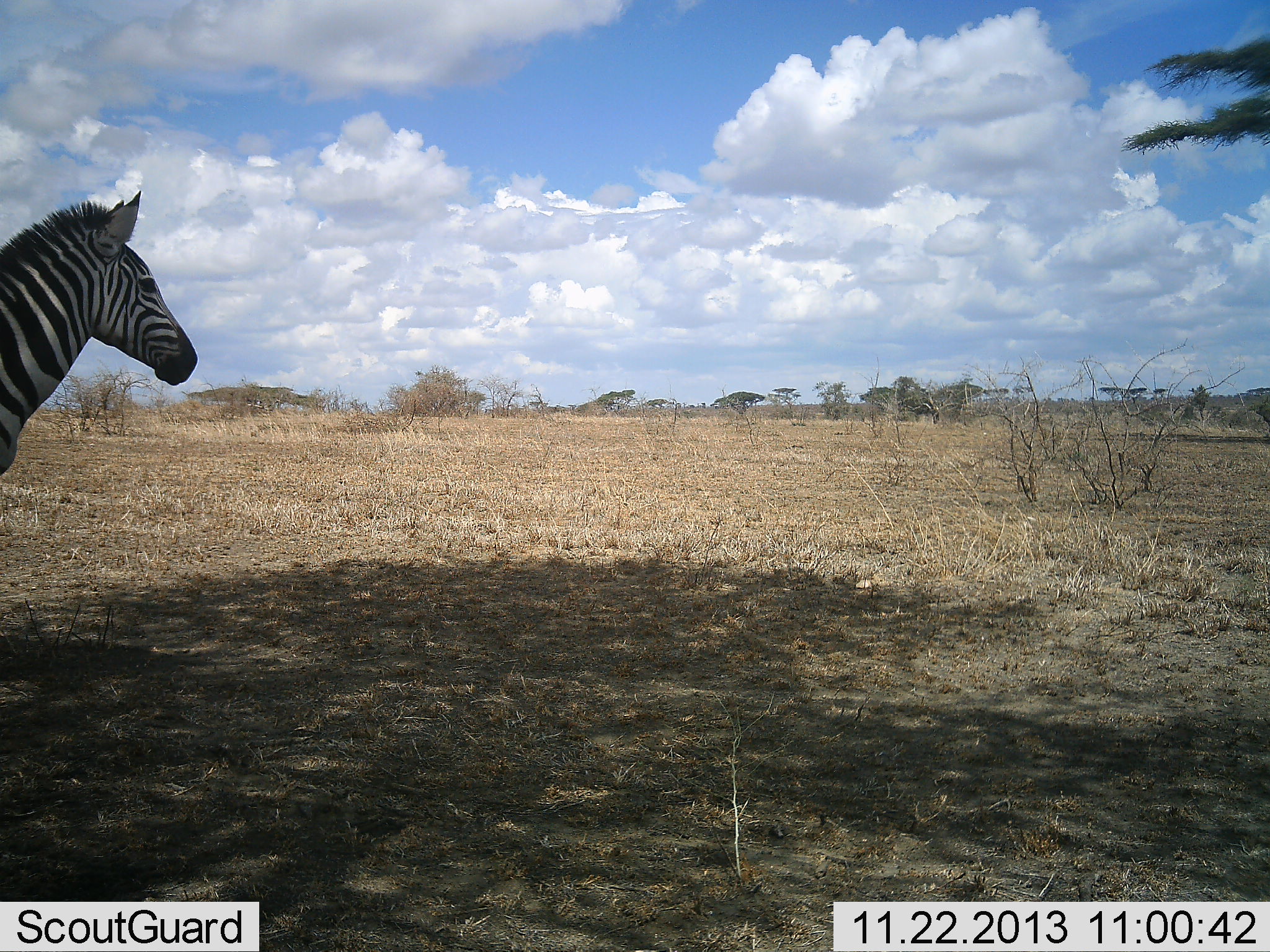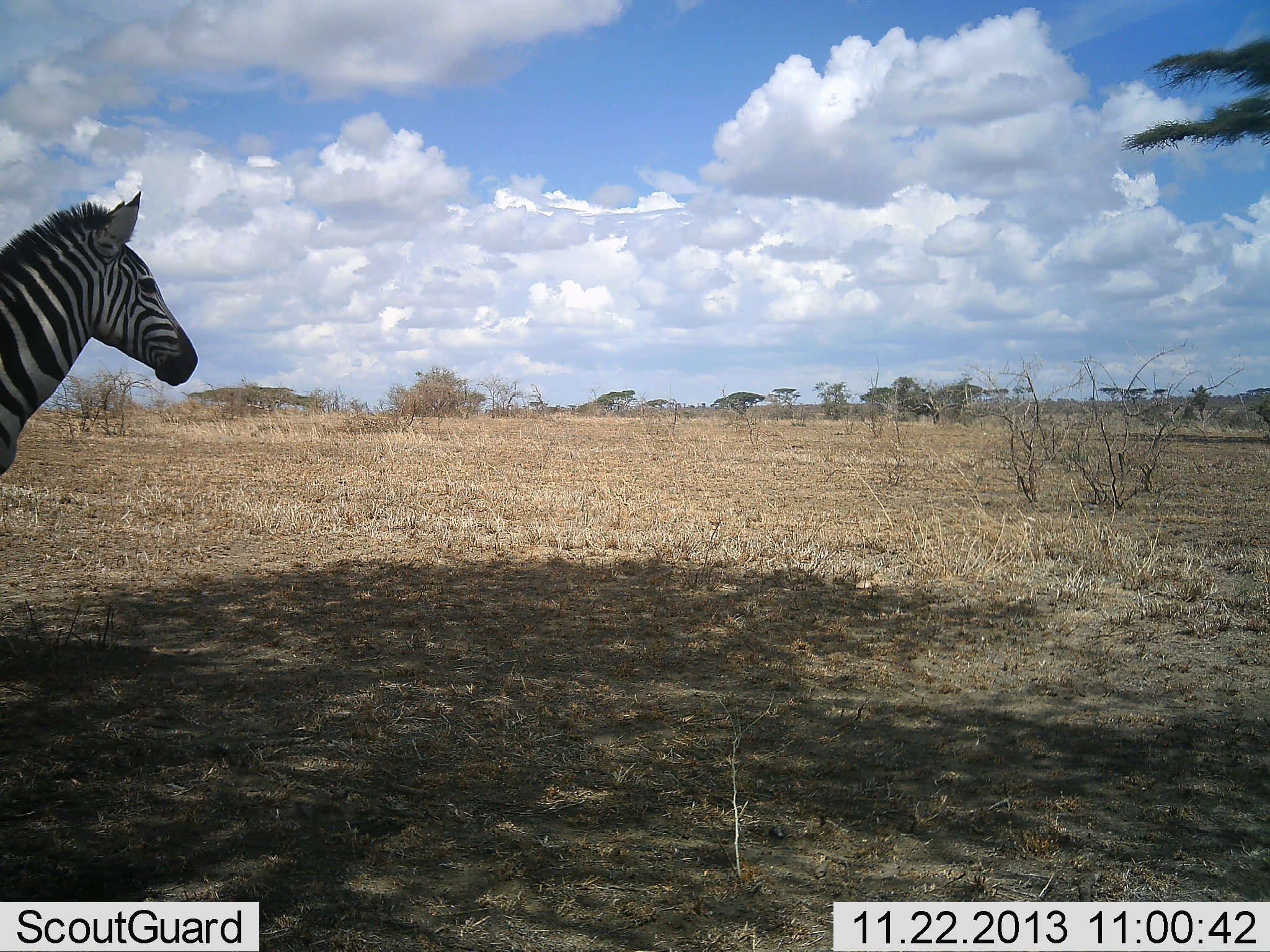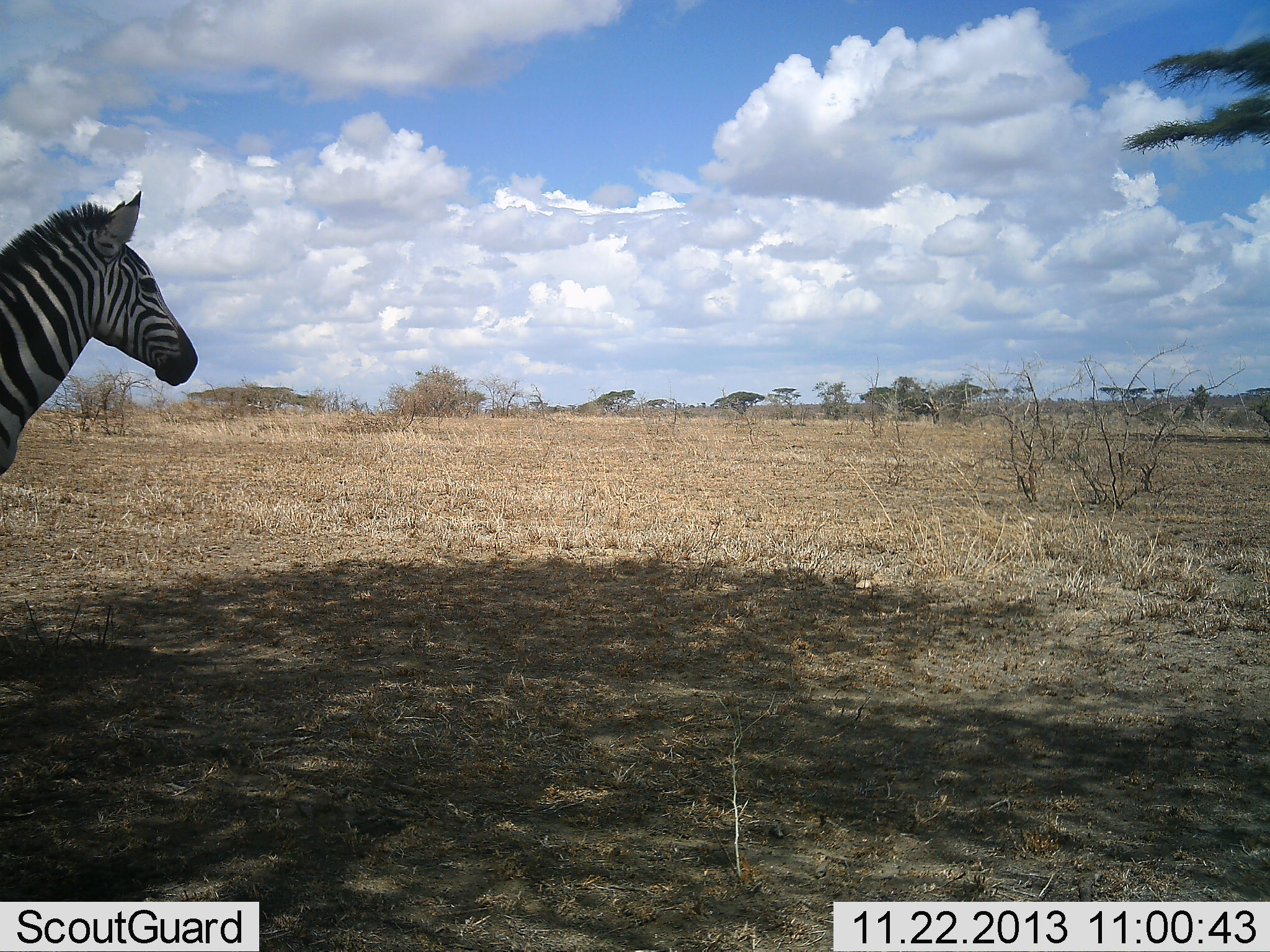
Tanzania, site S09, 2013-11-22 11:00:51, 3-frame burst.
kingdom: Animalia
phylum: Chordata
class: Mammalia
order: Perissodactyla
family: Equidae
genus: Equus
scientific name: Equus quagga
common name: plains zebra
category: zebra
Zebra (plains zebra) (Equus quagga), count 1. Behavior (volunteer vote fractions): standing 90%, resting 0%, moving 10%, interacting 0%. Young present (vote fraction): 0%. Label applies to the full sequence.